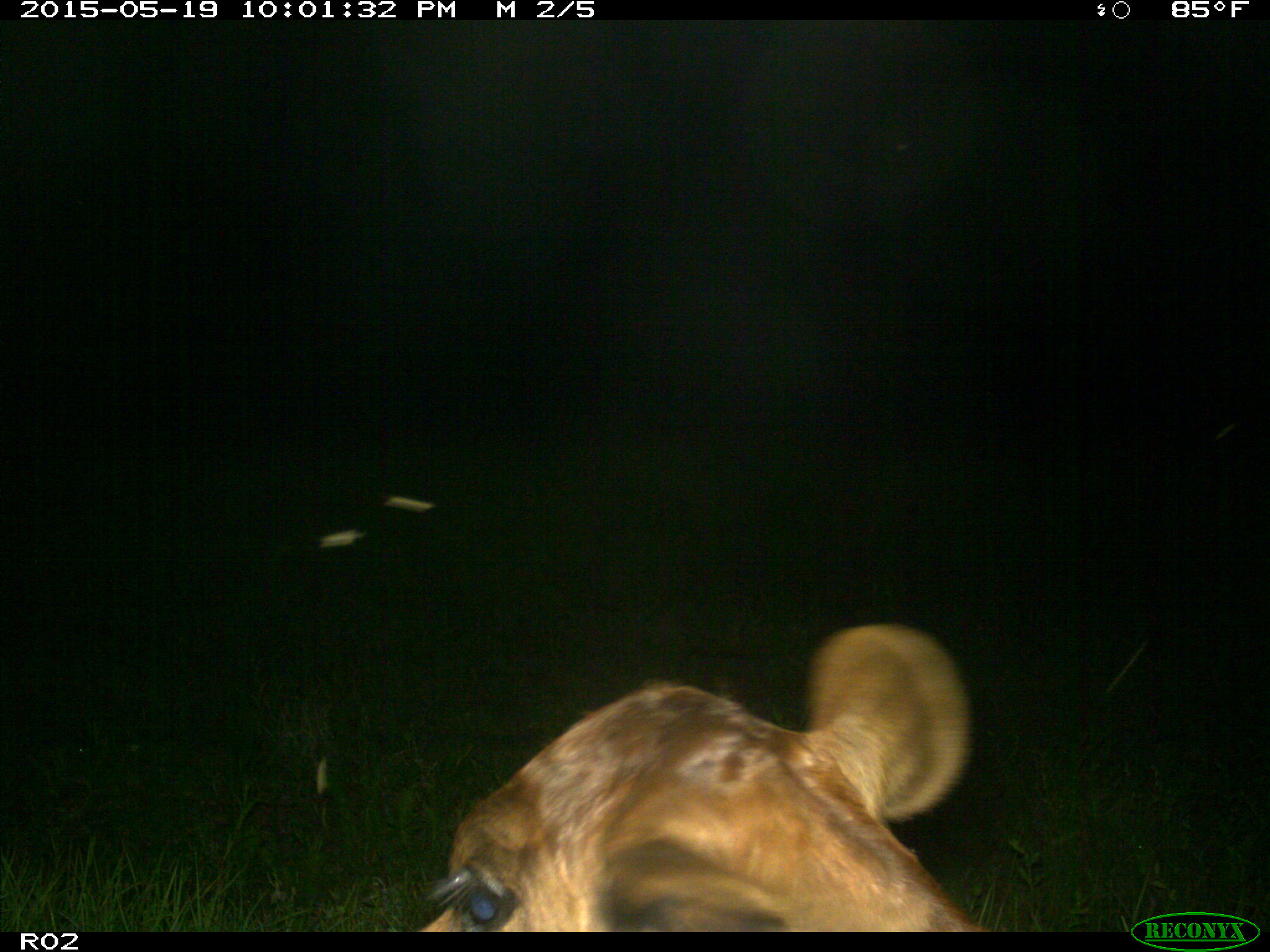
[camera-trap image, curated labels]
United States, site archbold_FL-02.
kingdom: Animalia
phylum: Chordata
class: Mammalia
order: Artiodactyla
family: Bovidae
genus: Bos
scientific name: Bos taurus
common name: domestic cow